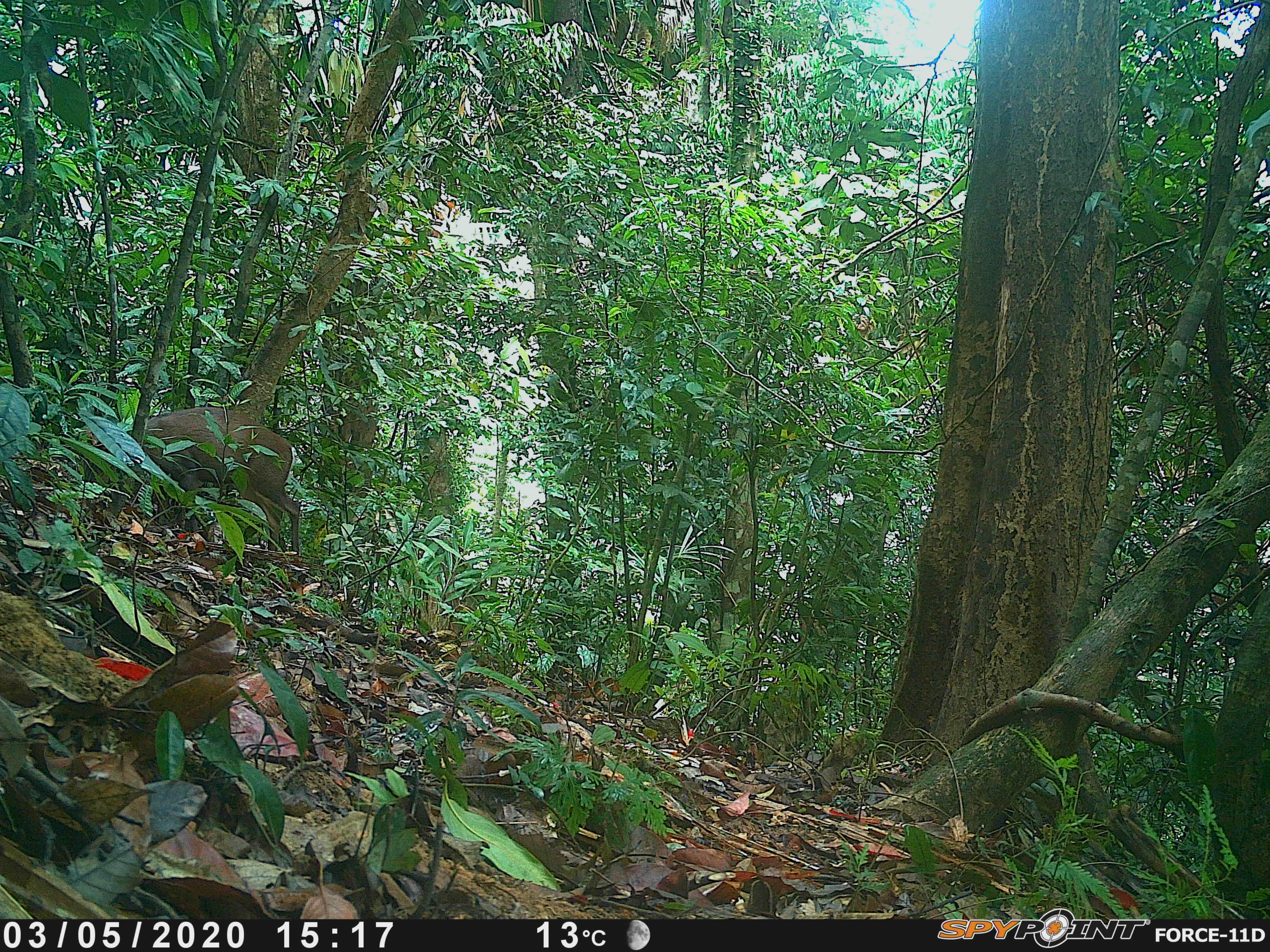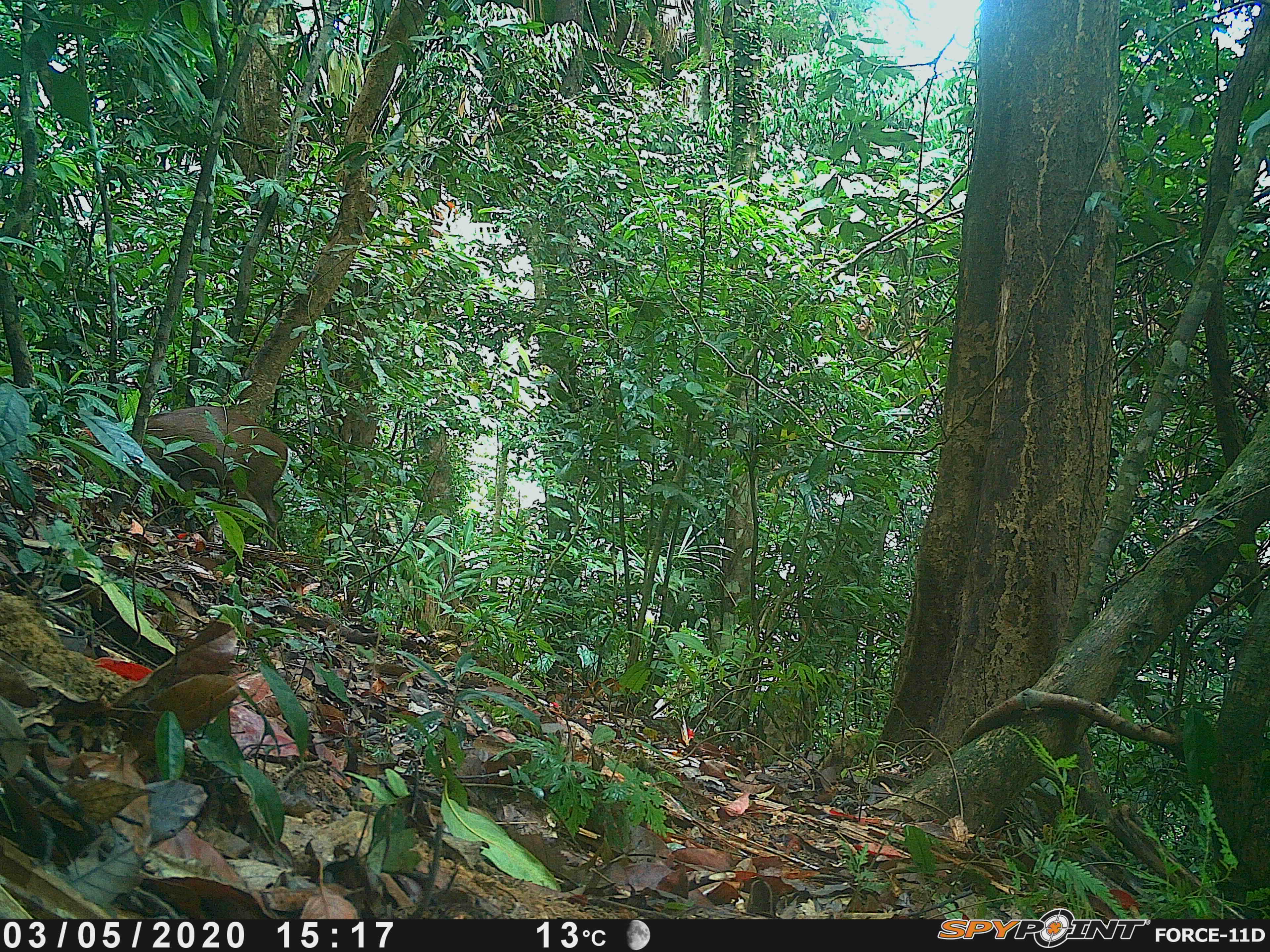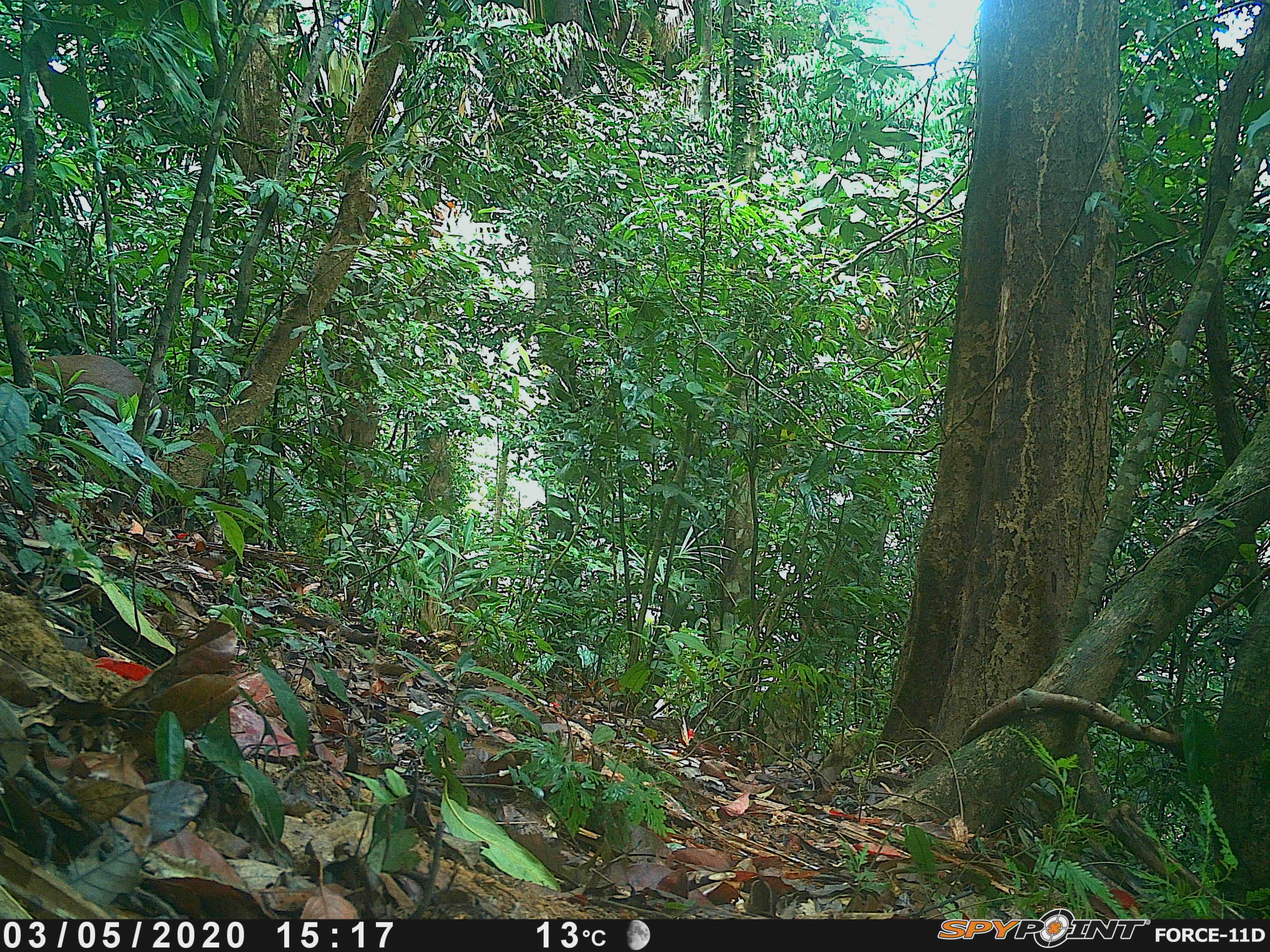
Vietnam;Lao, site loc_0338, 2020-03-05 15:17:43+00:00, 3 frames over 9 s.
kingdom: Animalia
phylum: Chordata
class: Mammalia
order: Artiodactyla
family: Cervidae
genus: Muntiacus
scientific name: Muntiacus rooseveltorum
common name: roosevelt's muntjac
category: roosevelts muntjac group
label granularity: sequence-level